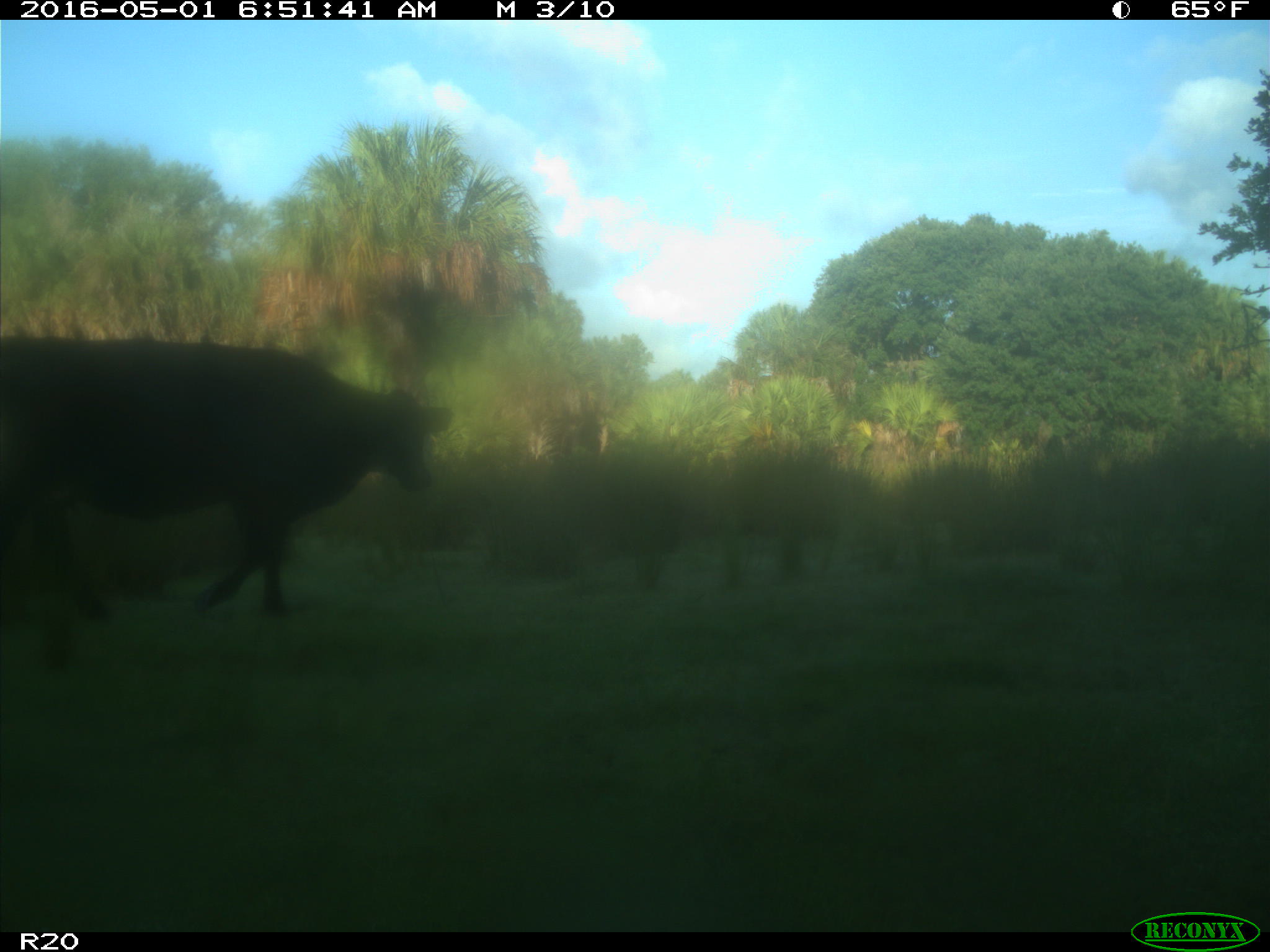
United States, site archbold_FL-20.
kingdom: Animalia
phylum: Chordata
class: Mammalia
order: Artiodactyla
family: Bovidae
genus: Bos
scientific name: Bos taurus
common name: domestic cow